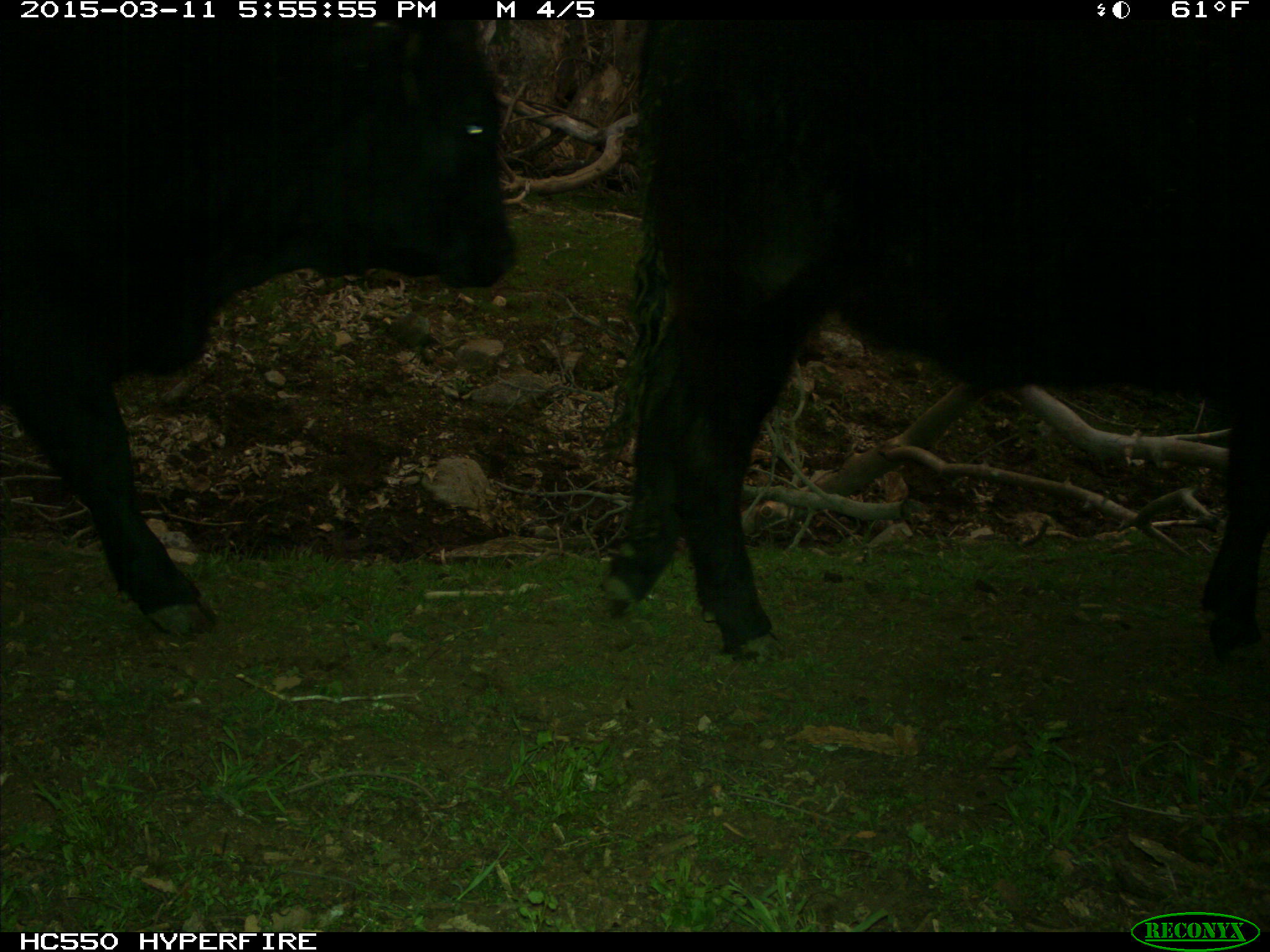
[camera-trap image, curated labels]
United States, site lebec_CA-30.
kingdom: Animalia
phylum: Chordata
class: Mammalia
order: Artiodactyla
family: Bovidae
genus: Bos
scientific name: Bos taurus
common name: domestic cow